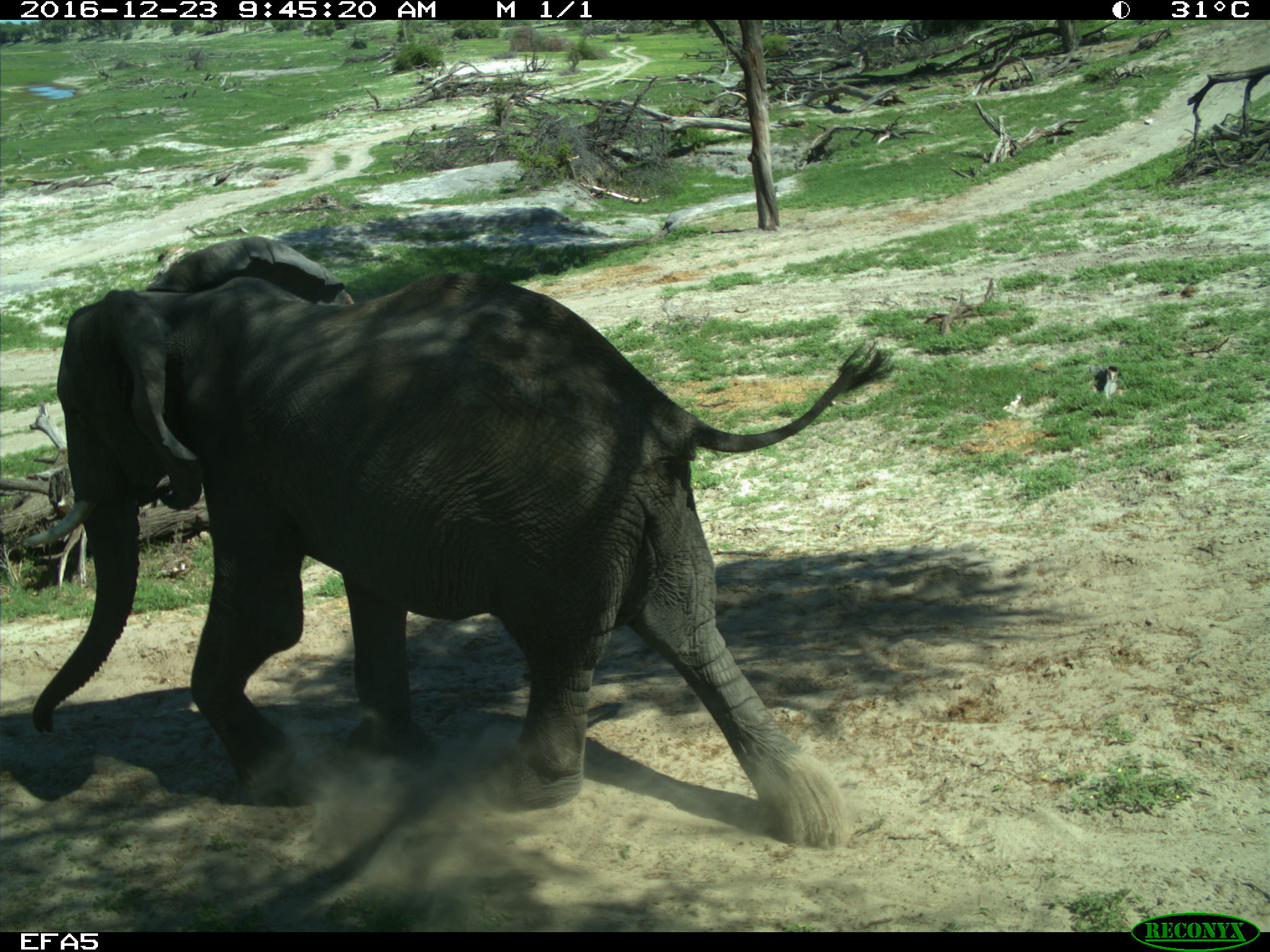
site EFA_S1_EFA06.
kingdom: Animalia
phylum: Chordata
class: Mammalia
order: Proboscidea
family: Elephantidae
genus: Loxodonta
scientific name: Loxodonta africana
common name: african bush elephant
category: elephant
Elephant (african bush elephant) (Loxodonta africana), count 1. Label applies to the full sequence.